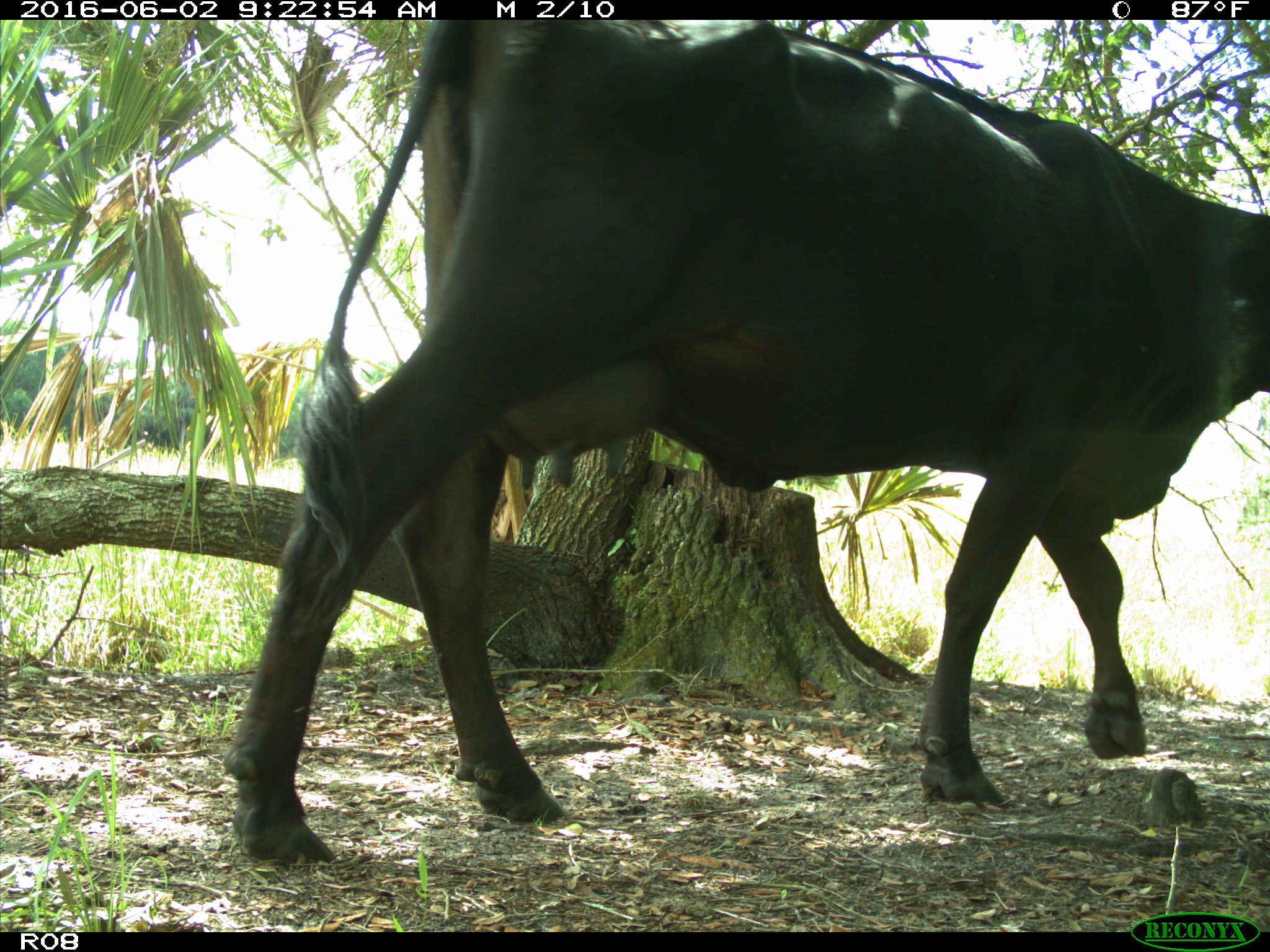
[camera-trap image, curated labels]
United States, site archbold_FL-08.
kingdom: Animalia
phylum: Chordata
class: Mammalia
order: Artiodactyla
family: Bovidae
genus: Bos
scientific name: Bos taurus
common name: domestic cow